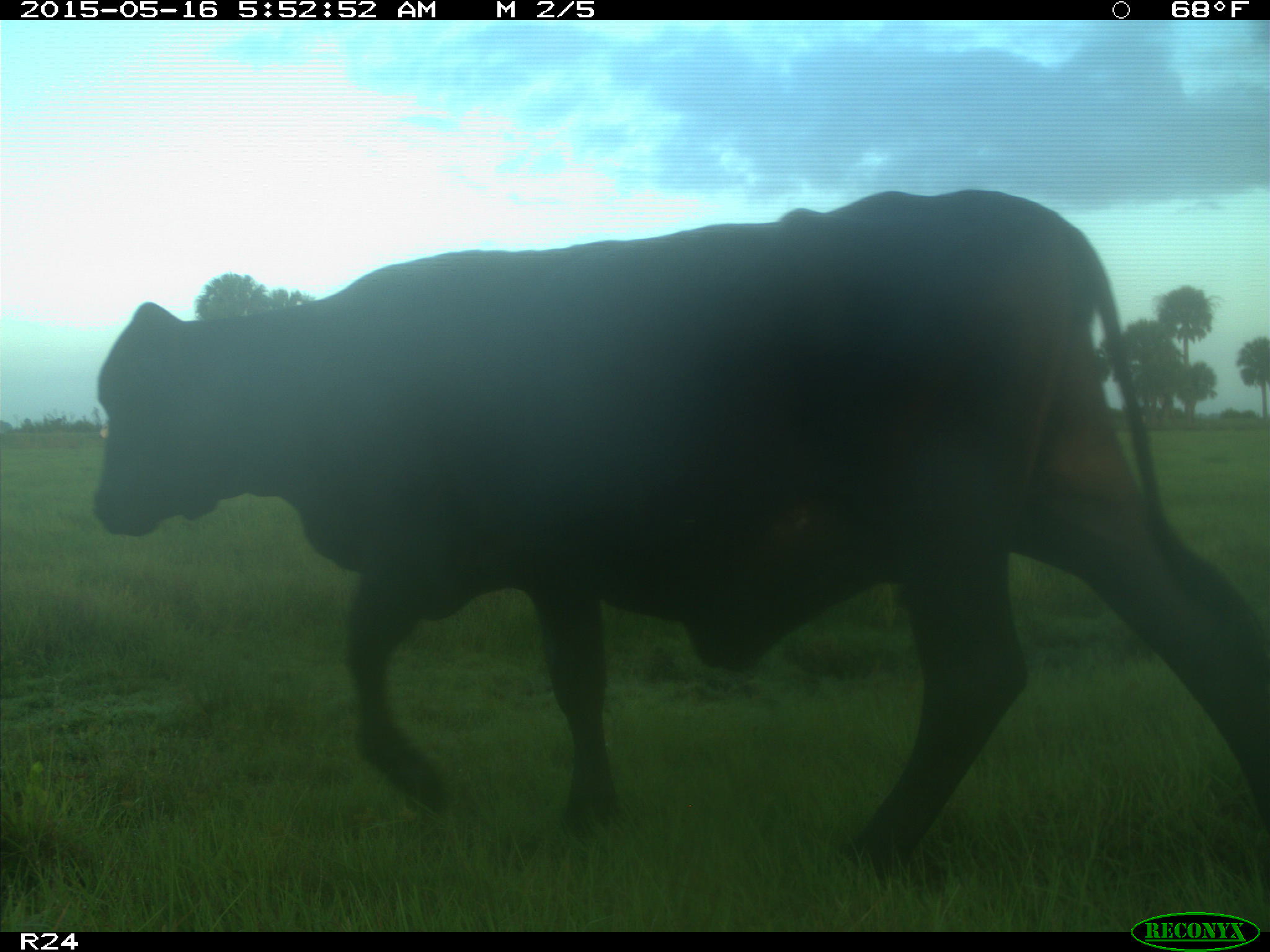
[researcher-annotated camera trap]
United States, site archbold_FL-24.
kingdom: Animalia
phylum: Chordata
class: Mammalia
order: Artiodactyla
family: Bovidae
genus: Bos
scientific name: Bos taurus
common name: domestic cow